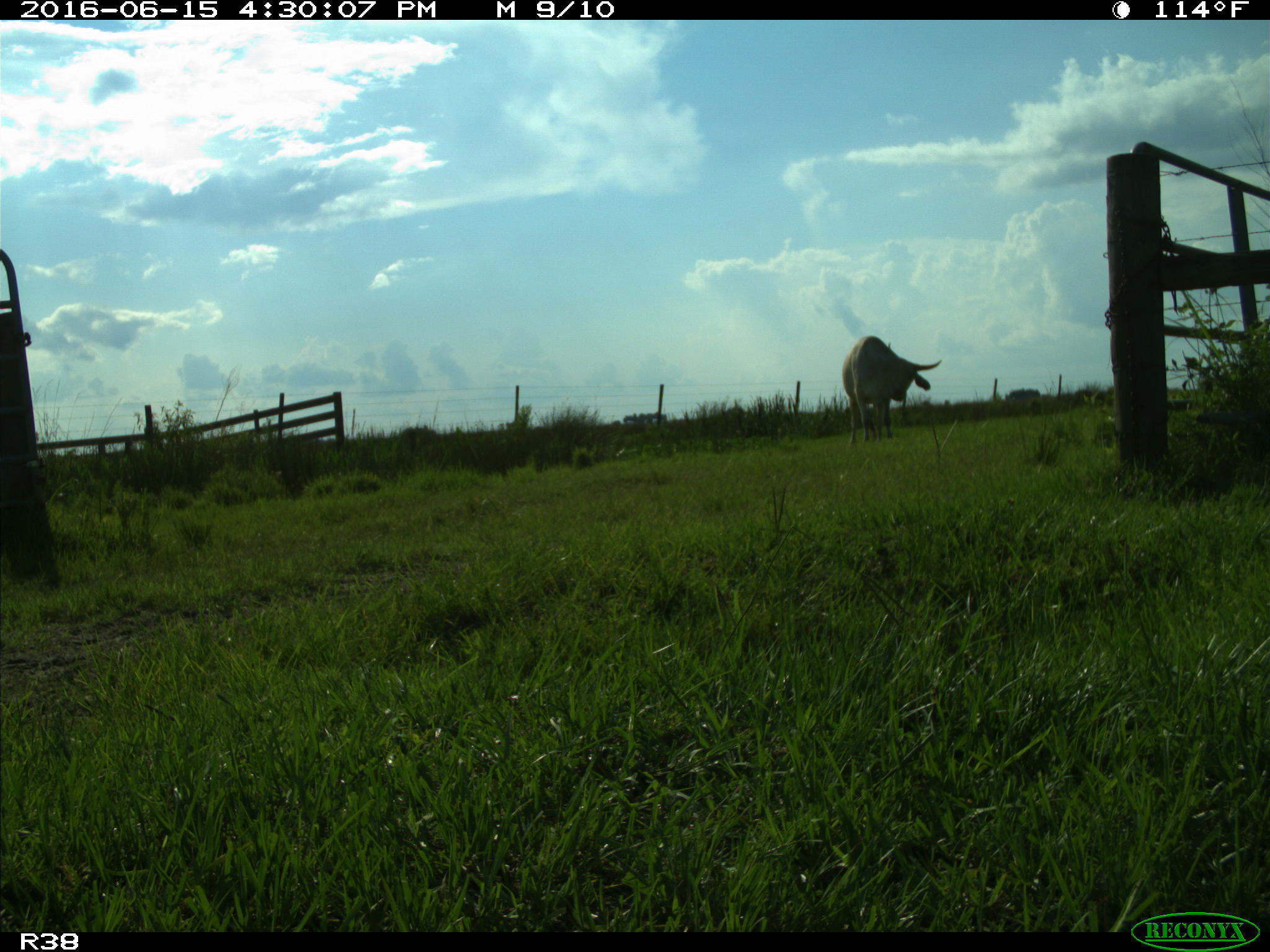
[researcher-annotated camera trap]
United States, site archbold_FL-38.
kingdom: Animalia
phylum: Chordata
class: Mammalia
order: Artiodactyla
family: Bovidae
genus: Bos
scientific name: Bos taurus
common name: domestic cow